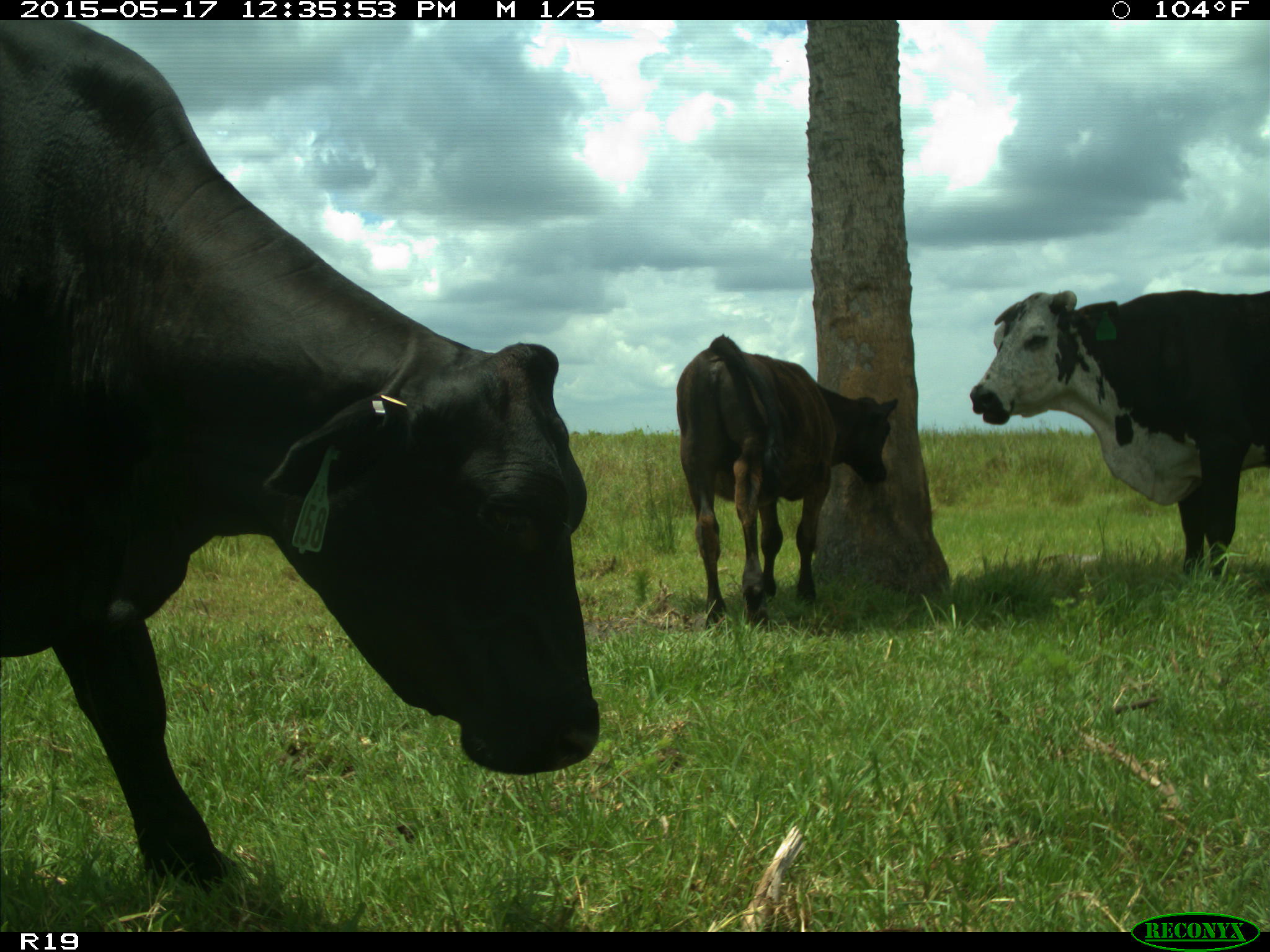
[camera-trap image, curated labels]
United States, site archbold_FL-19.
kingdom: Animalia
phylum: Chordata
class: Mammalia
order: Artiodactyla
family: Bovidae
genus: Bos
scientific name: Bos taurus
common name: domestic cow